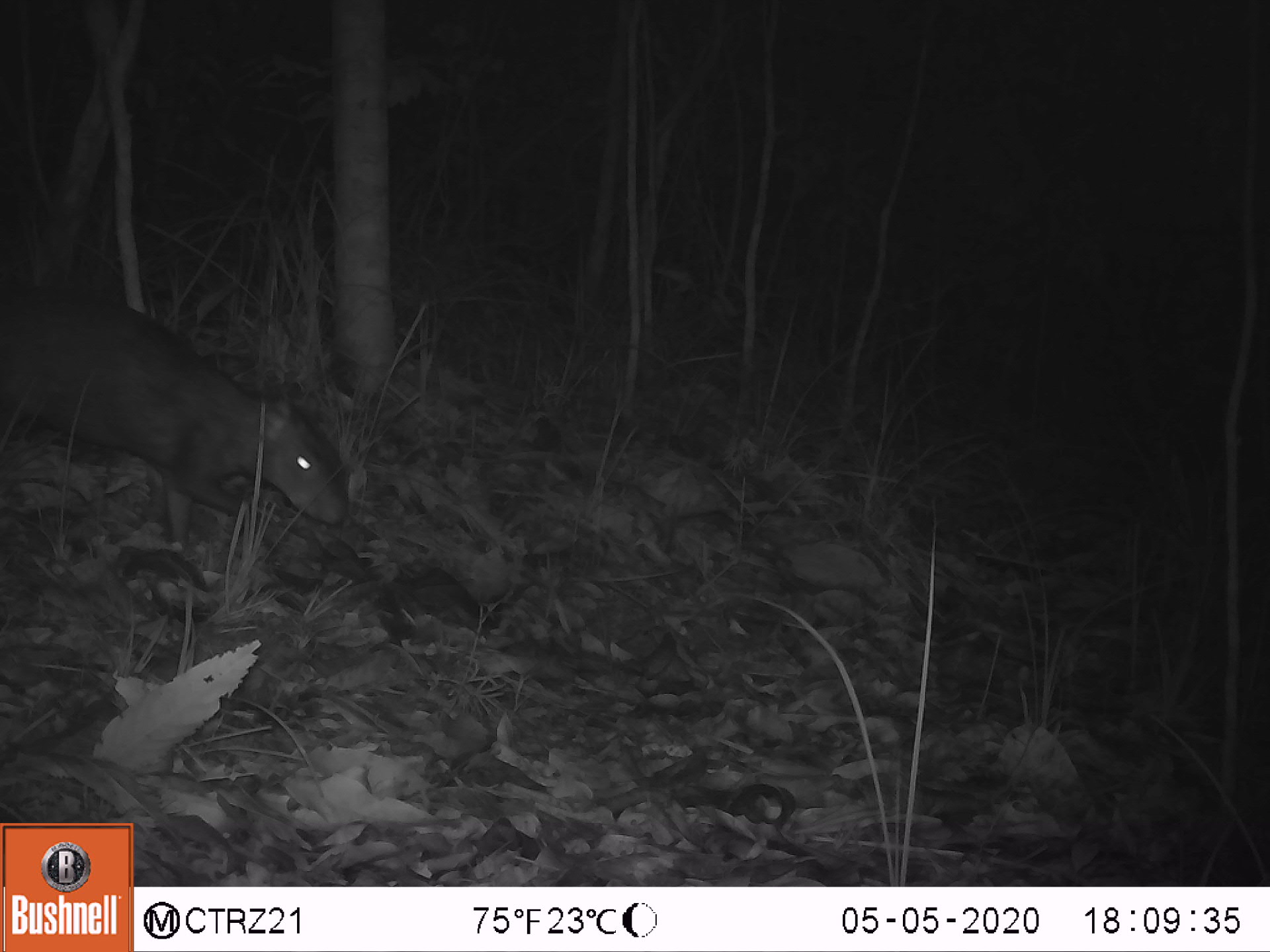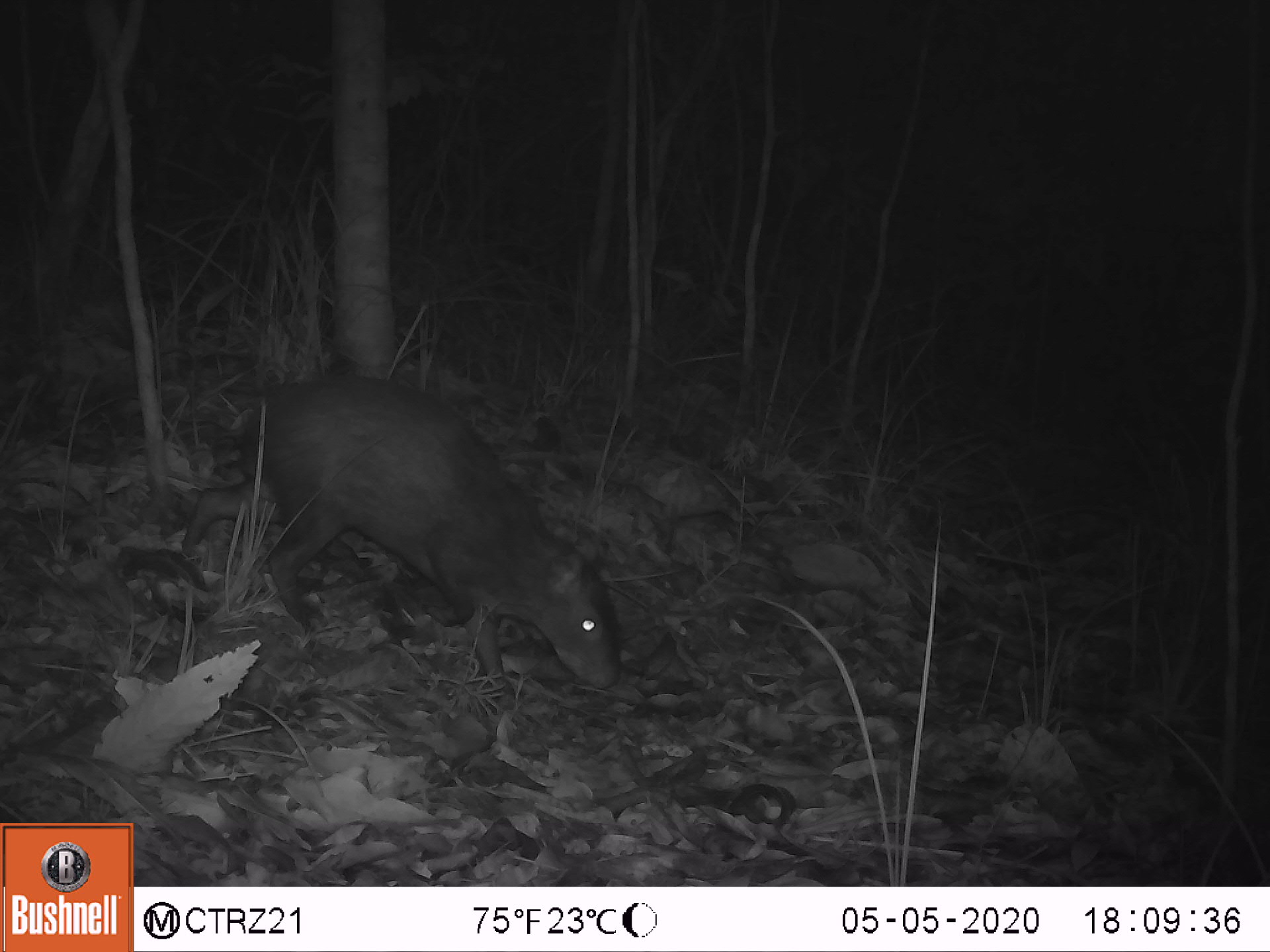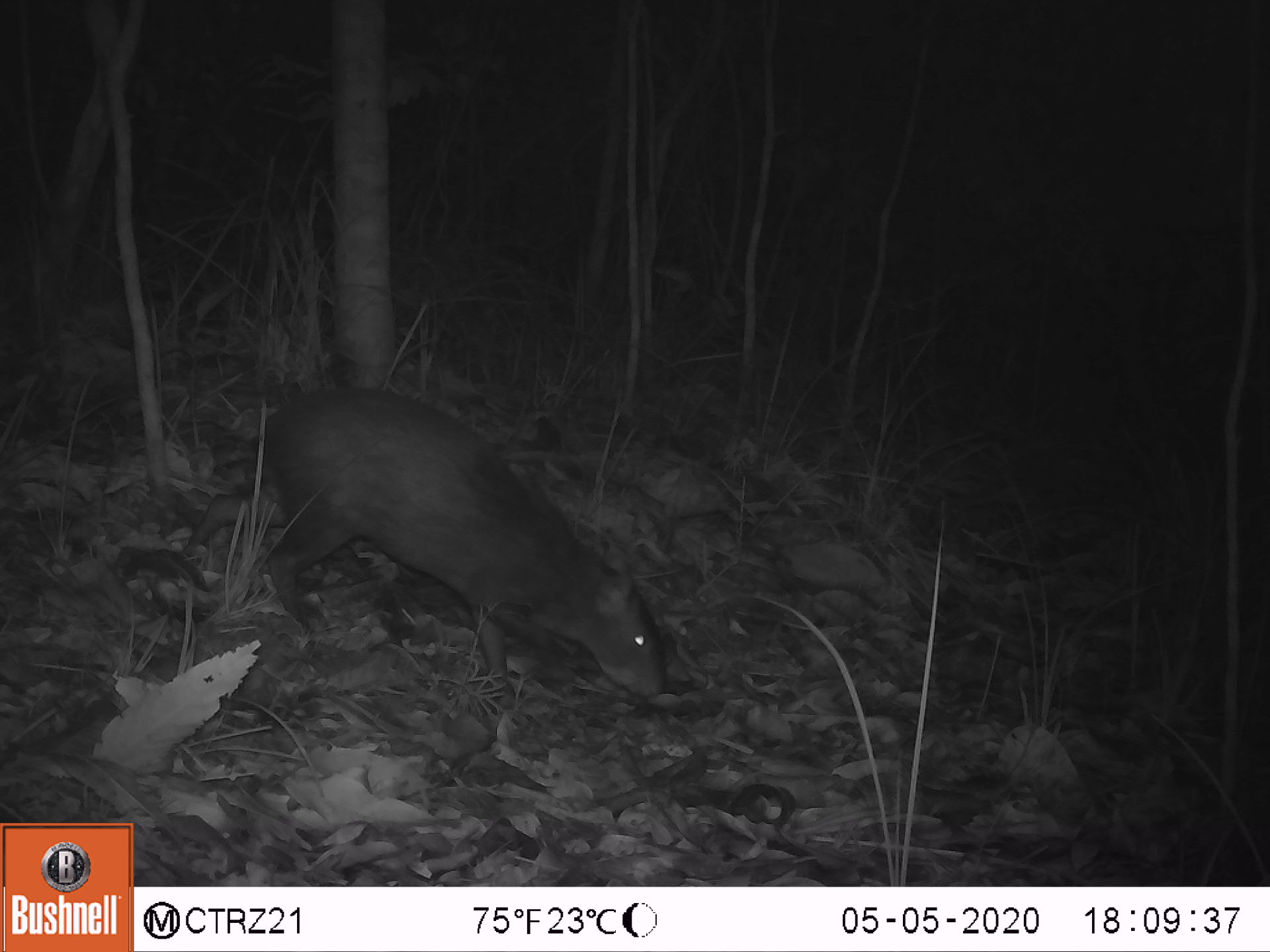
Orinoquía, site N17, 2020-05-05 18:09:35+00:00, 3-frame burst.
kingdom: Animalia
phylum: Chordata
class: Mammalia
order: Rodentia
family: Dasyproctidae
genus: Dasyprocta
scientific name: Dasyprocta fuliginosa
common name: black agouti